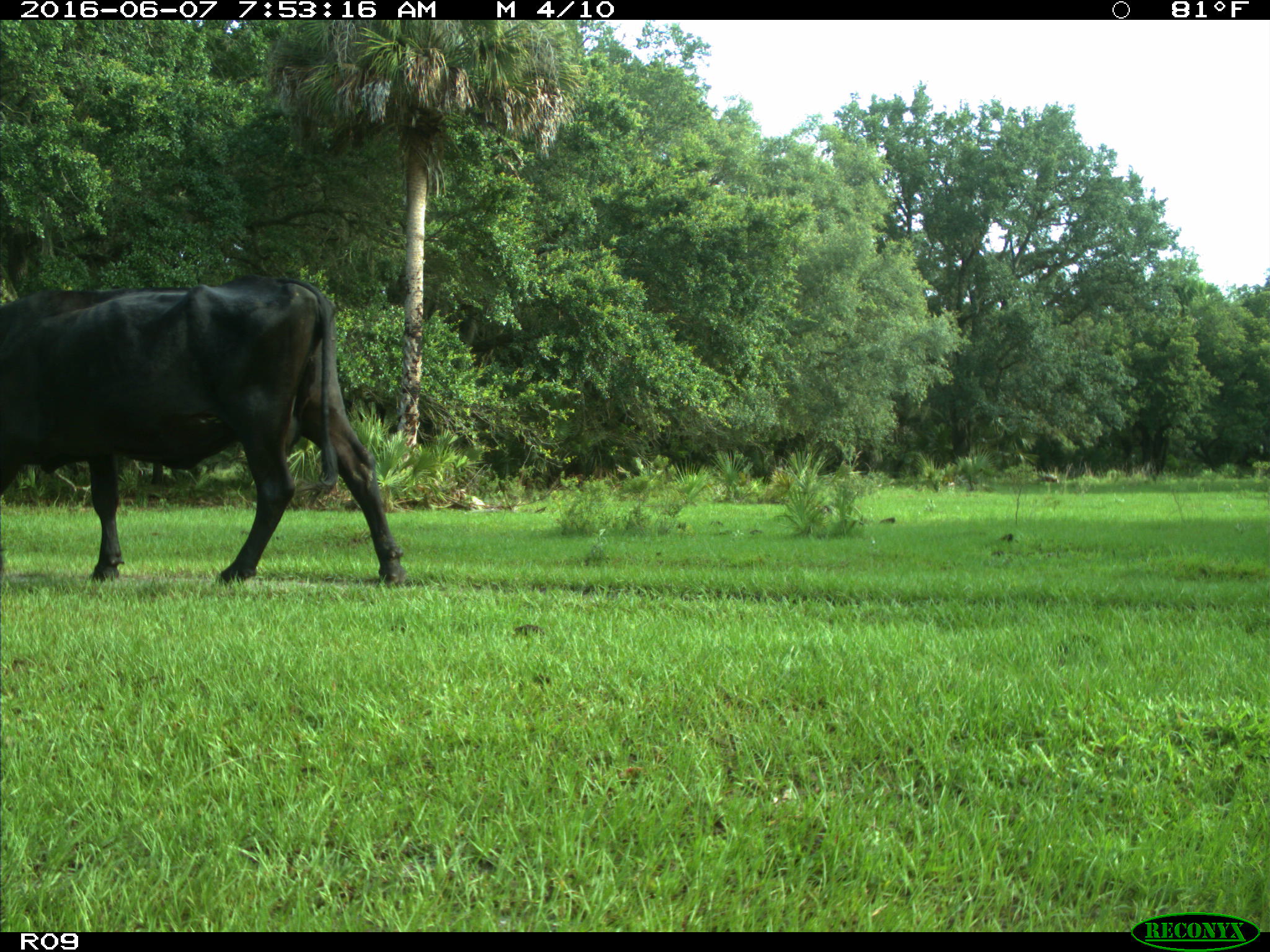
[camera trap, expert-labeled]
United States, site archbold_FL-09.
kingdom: Animalia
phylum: Chordata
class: Mammalia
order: Artiodactyla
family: Bovidae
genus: Bos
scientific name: Bos taurus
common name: domestic cow